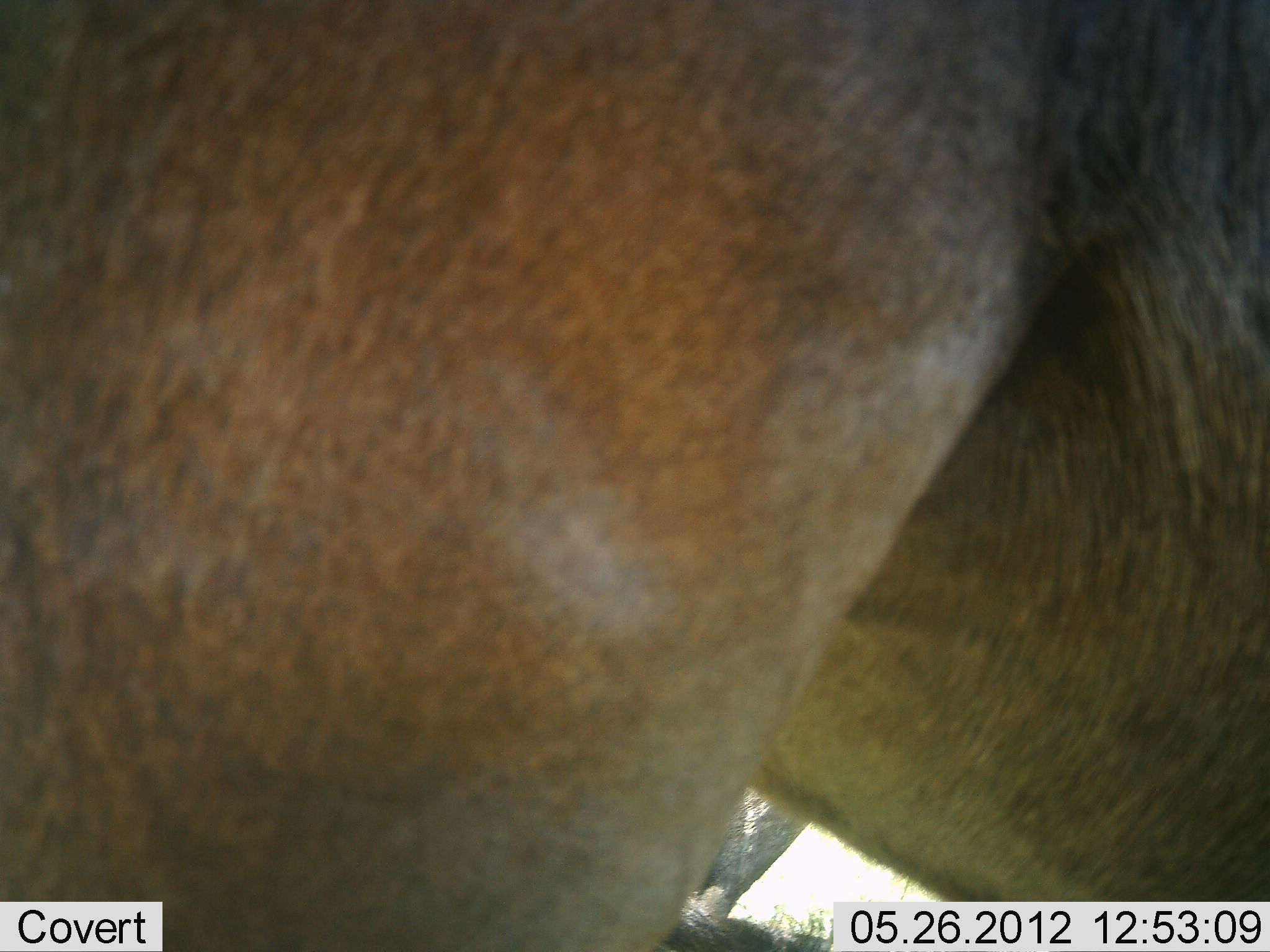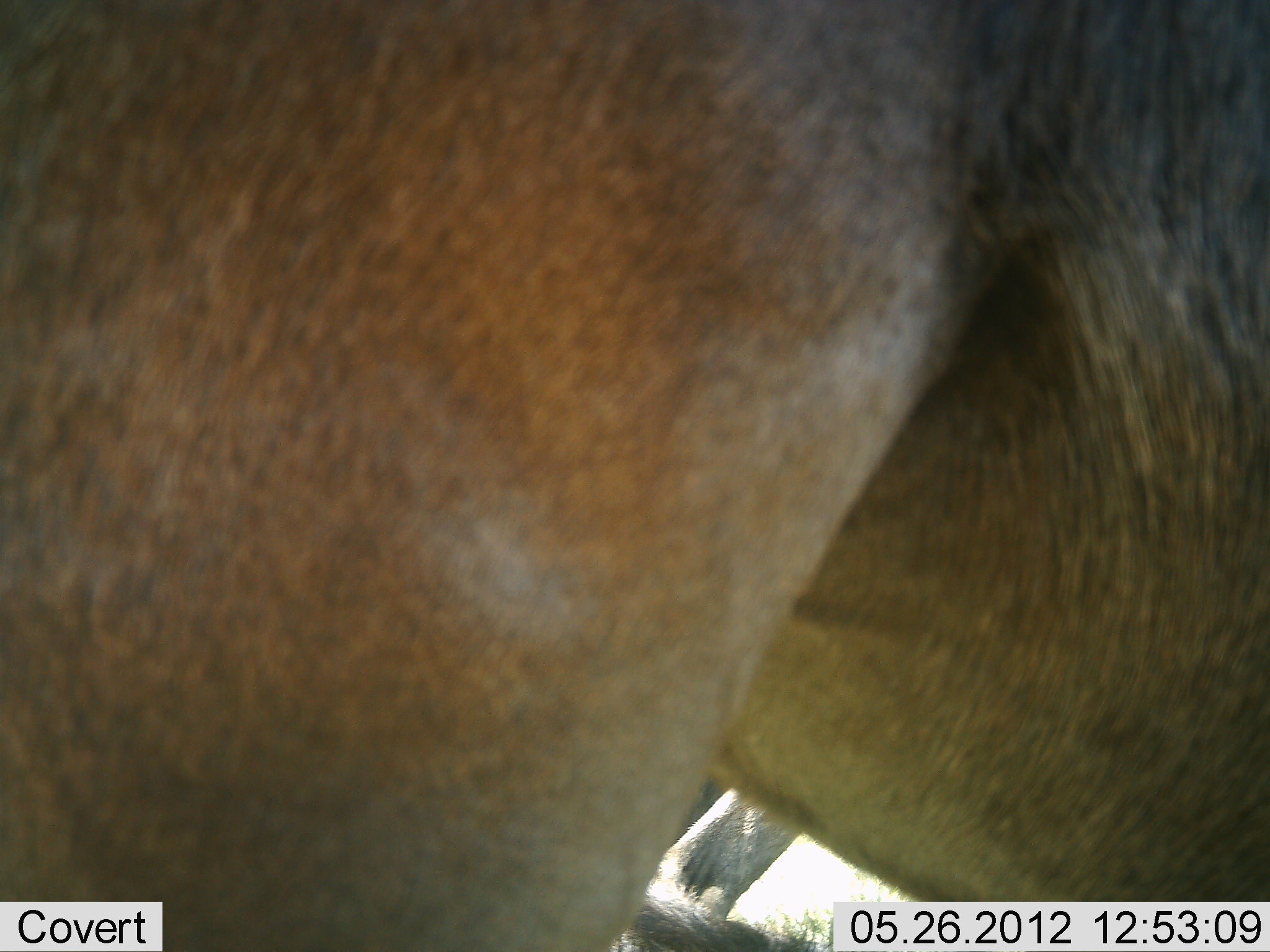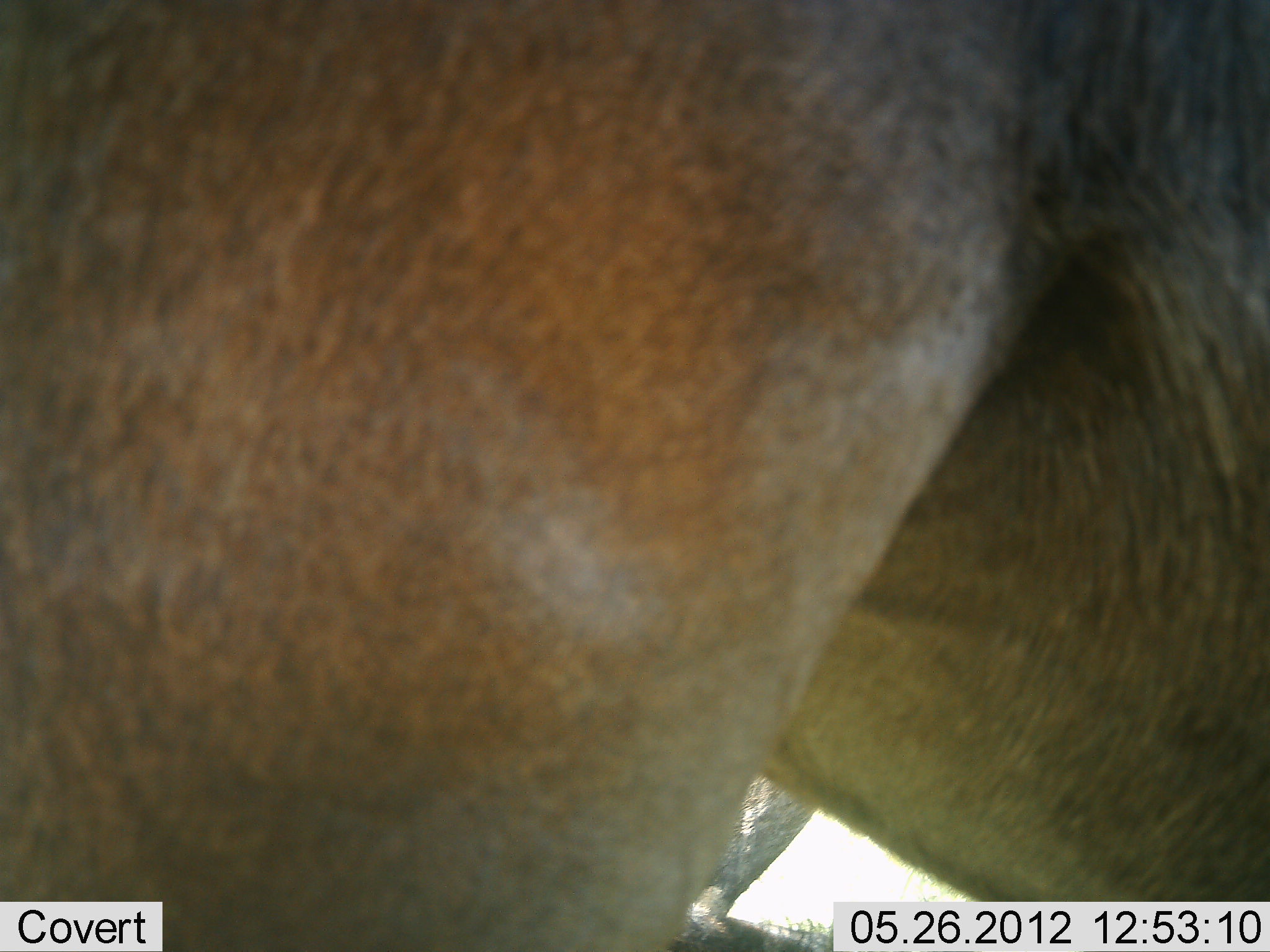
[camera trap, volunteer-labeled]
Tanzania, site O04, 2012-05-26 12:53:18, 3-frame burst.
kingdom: Animalia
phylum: Chordata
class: Mammalia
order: Artiodactyla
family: Bovidae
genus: Connochaetes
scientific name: Connochaetes taurinus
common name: blue wildebeest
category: wildebeest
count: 2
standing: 100%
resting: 0%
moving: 0%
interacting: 0%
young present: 0%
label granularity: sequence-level